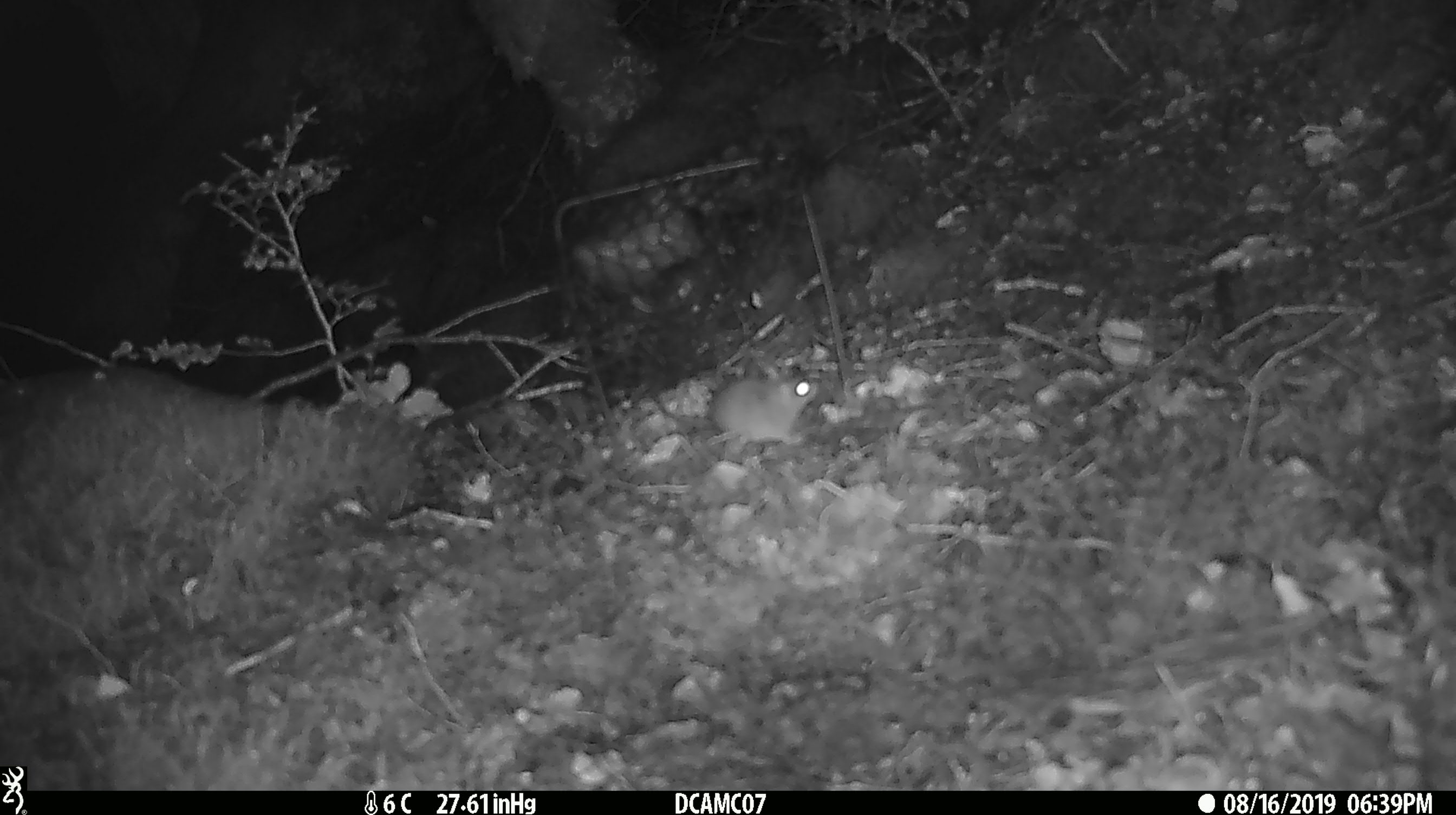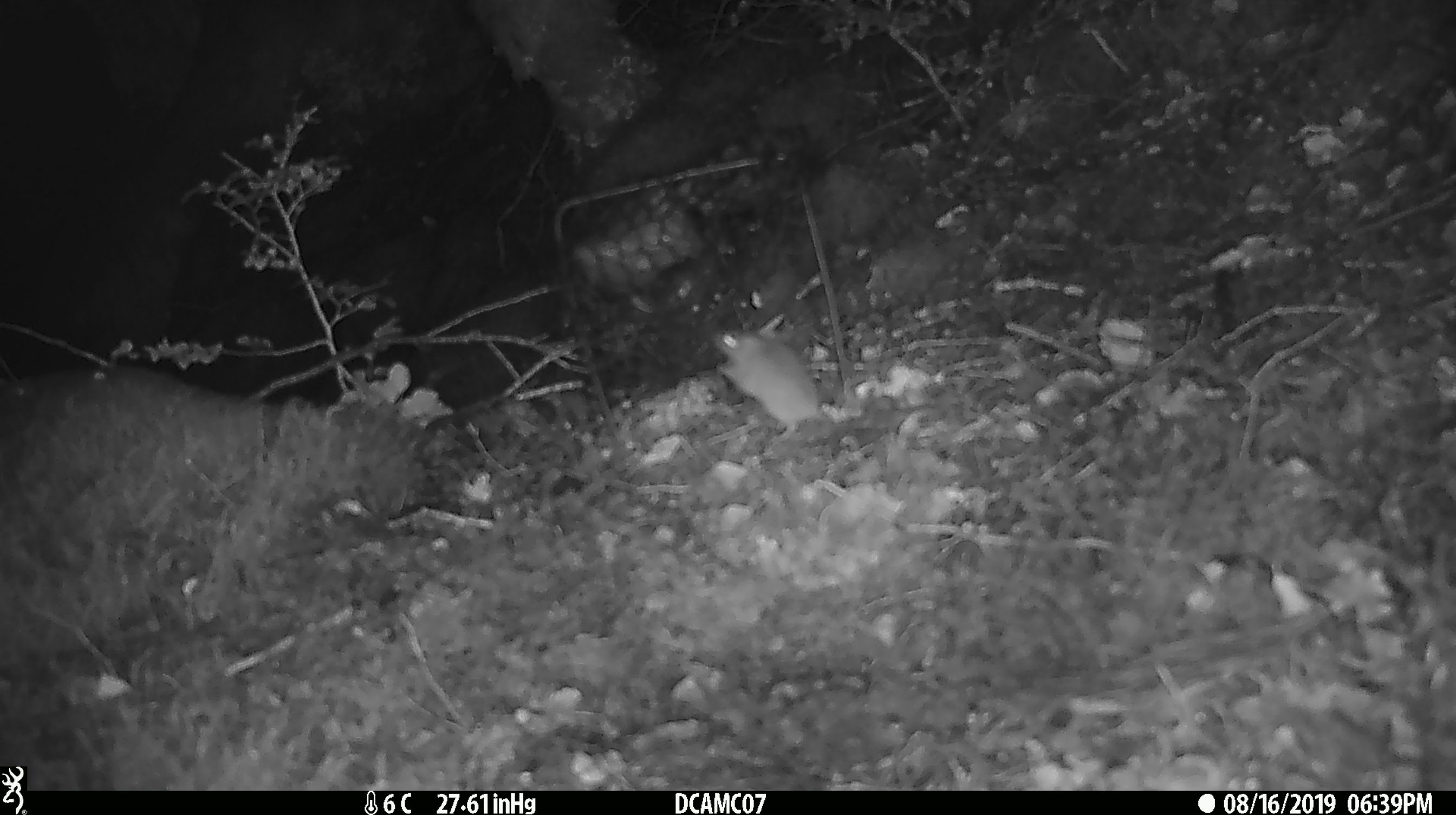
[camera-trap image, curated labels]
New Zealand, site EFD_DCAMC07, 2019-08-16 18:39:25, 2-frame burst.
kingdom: Animalia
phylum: Chordata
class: Mammalia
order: Rodentia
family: Muridae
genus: Mus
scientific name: Mus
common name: mouse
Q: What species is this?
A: Mouse (Mus).